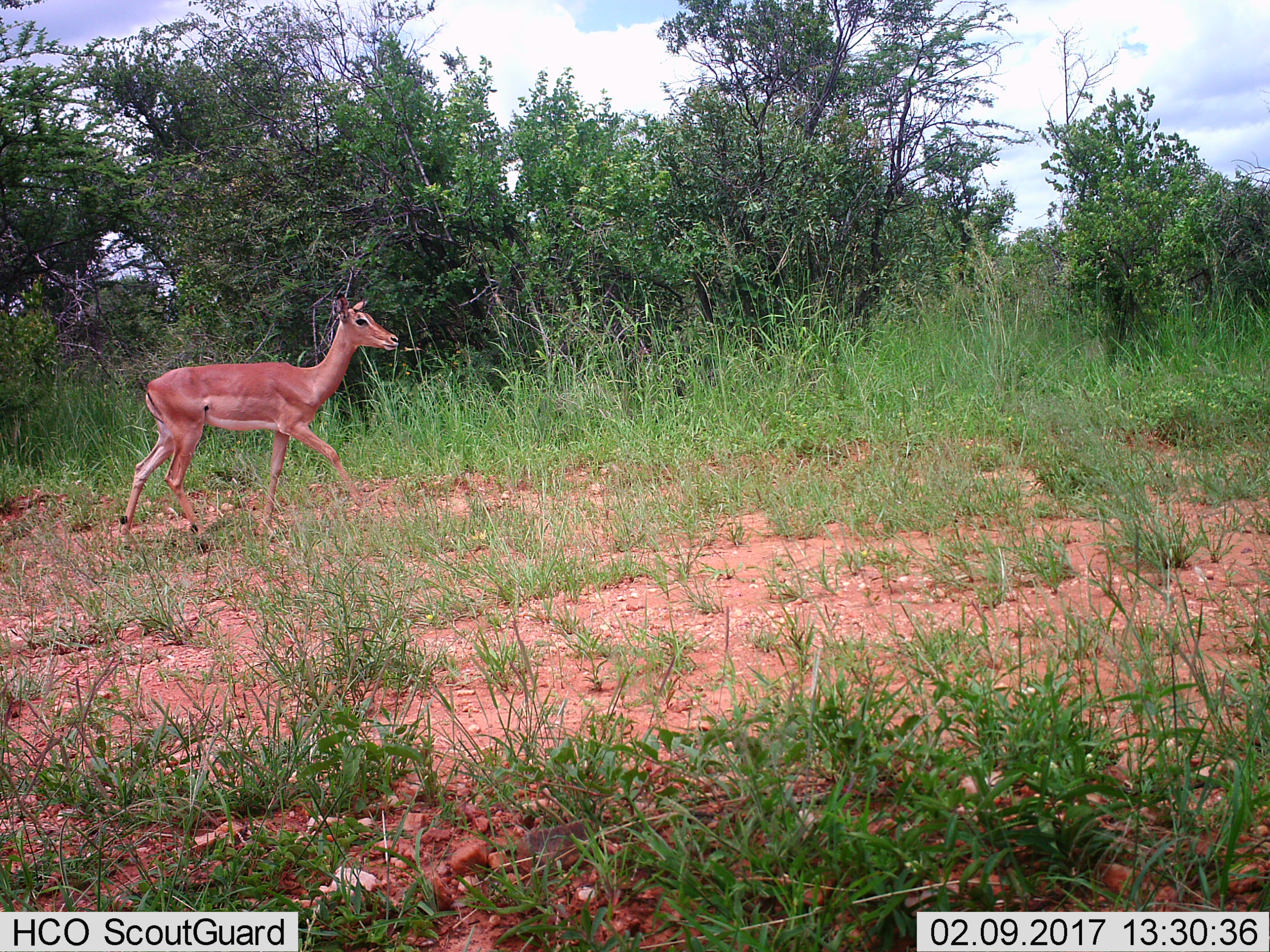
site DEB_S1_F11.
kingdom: Animalia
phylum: Chordata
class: Mammalia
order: Artiodactyla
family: Bovidae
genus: Aepyceros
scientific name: Aepyceros melampus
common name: impala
Impala (Aepyceros melampus), count 1. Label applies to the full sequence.